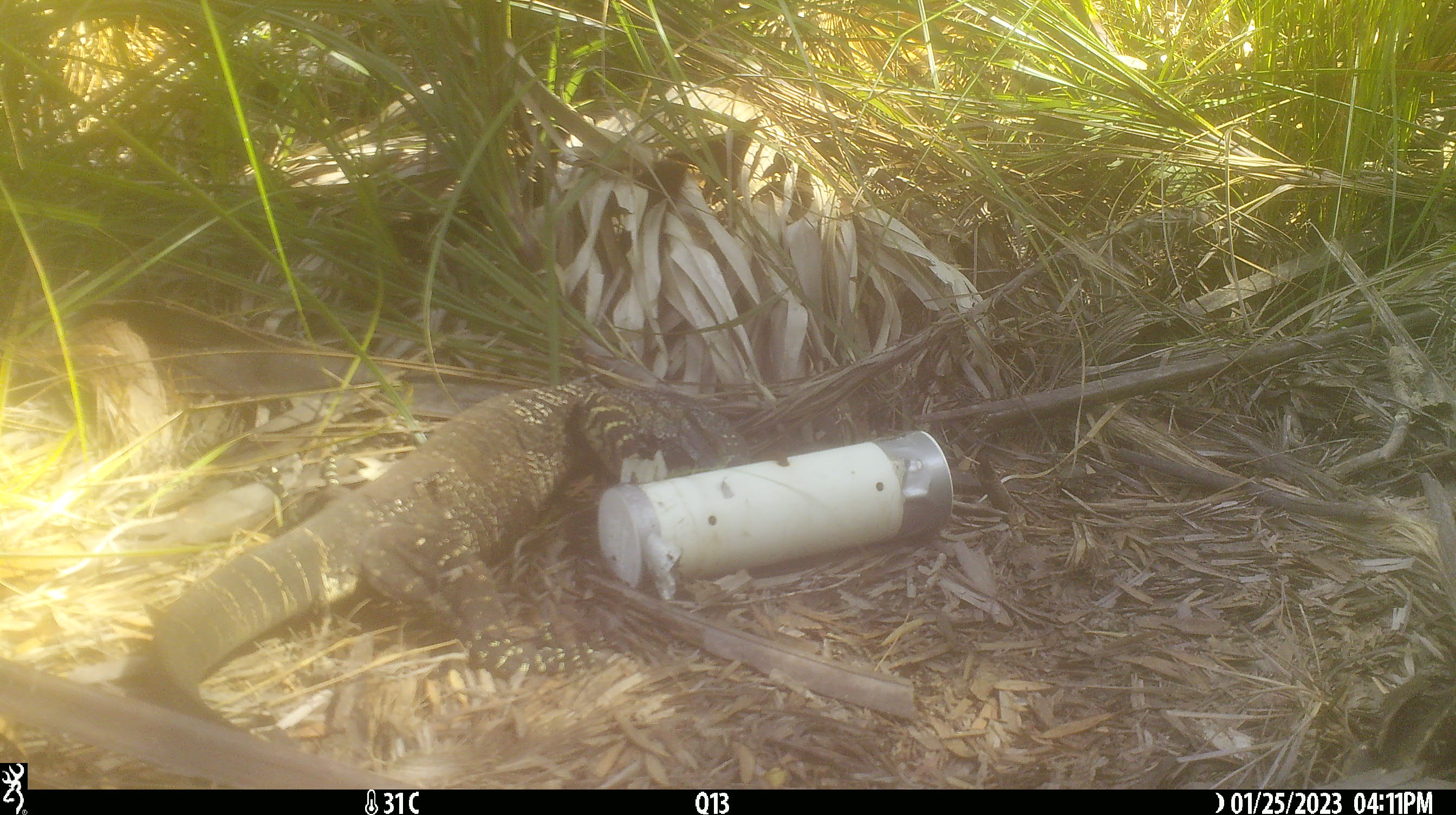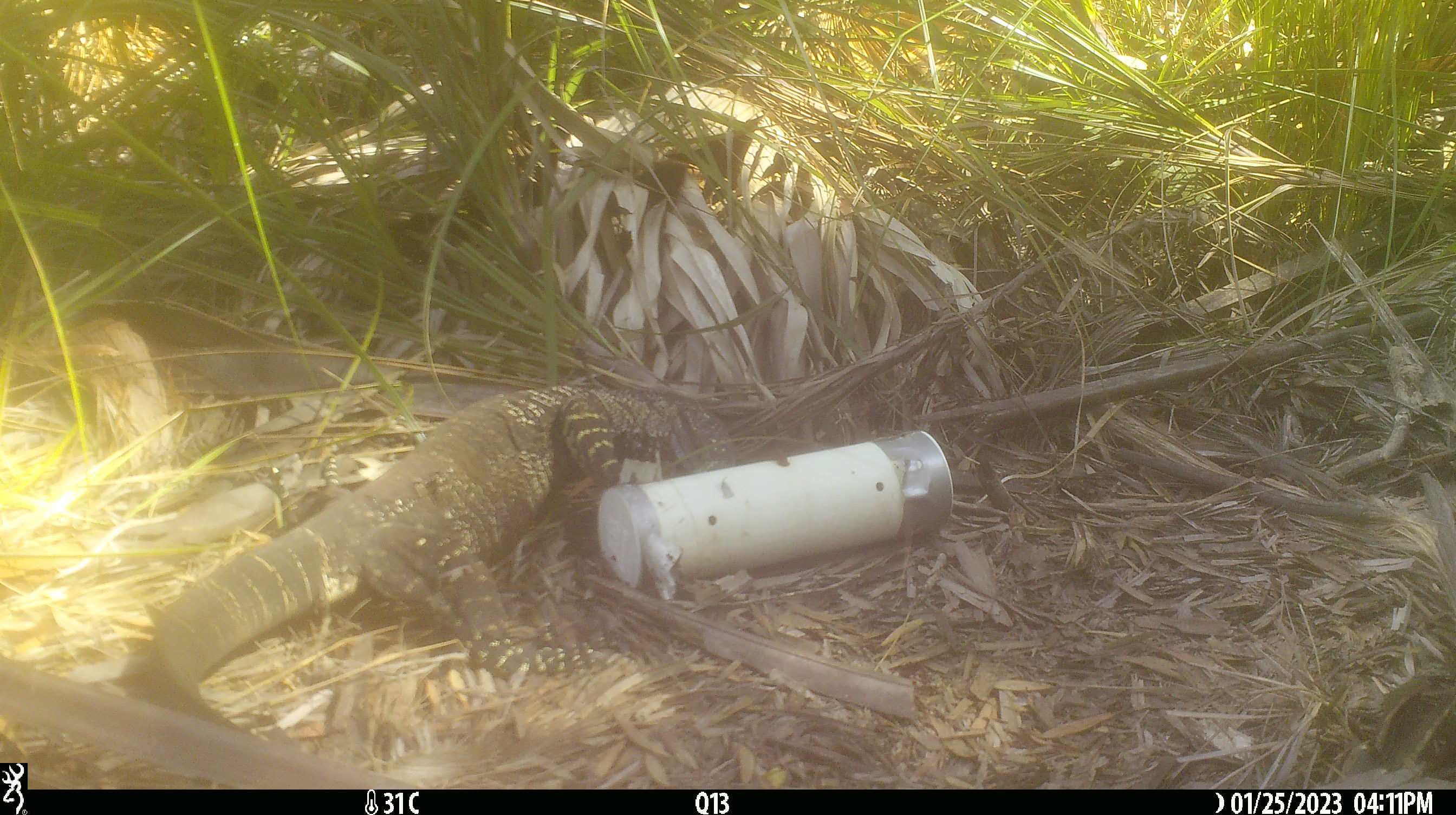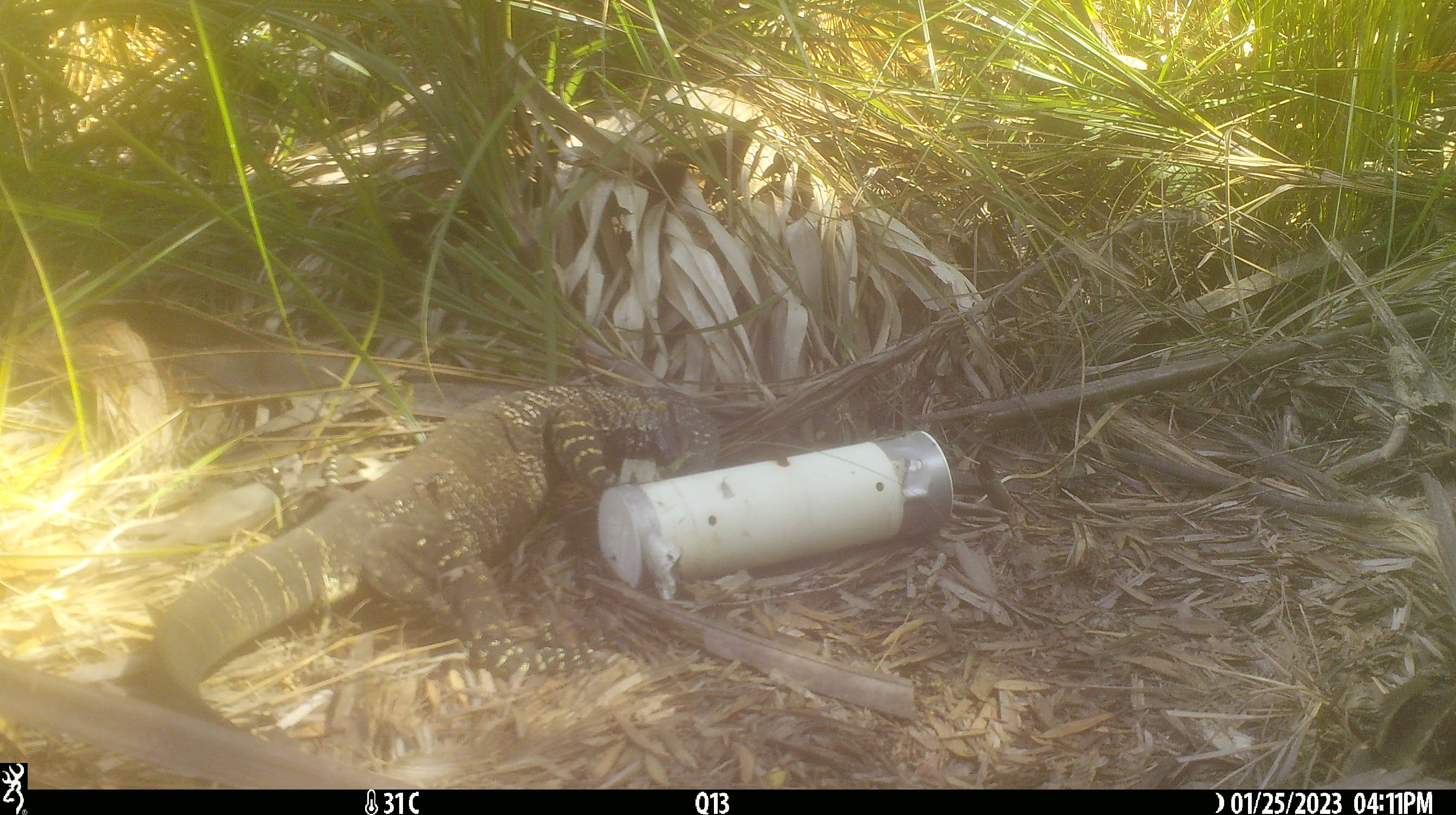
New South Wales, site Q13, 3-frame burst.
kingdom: Animalia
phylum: Chordata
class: Reptilia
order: Squamata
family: Varanidae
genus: Varanus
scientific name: Varanus varius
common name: lace monitor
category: goanna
Goanna (lace monitor) (Varanus varius).